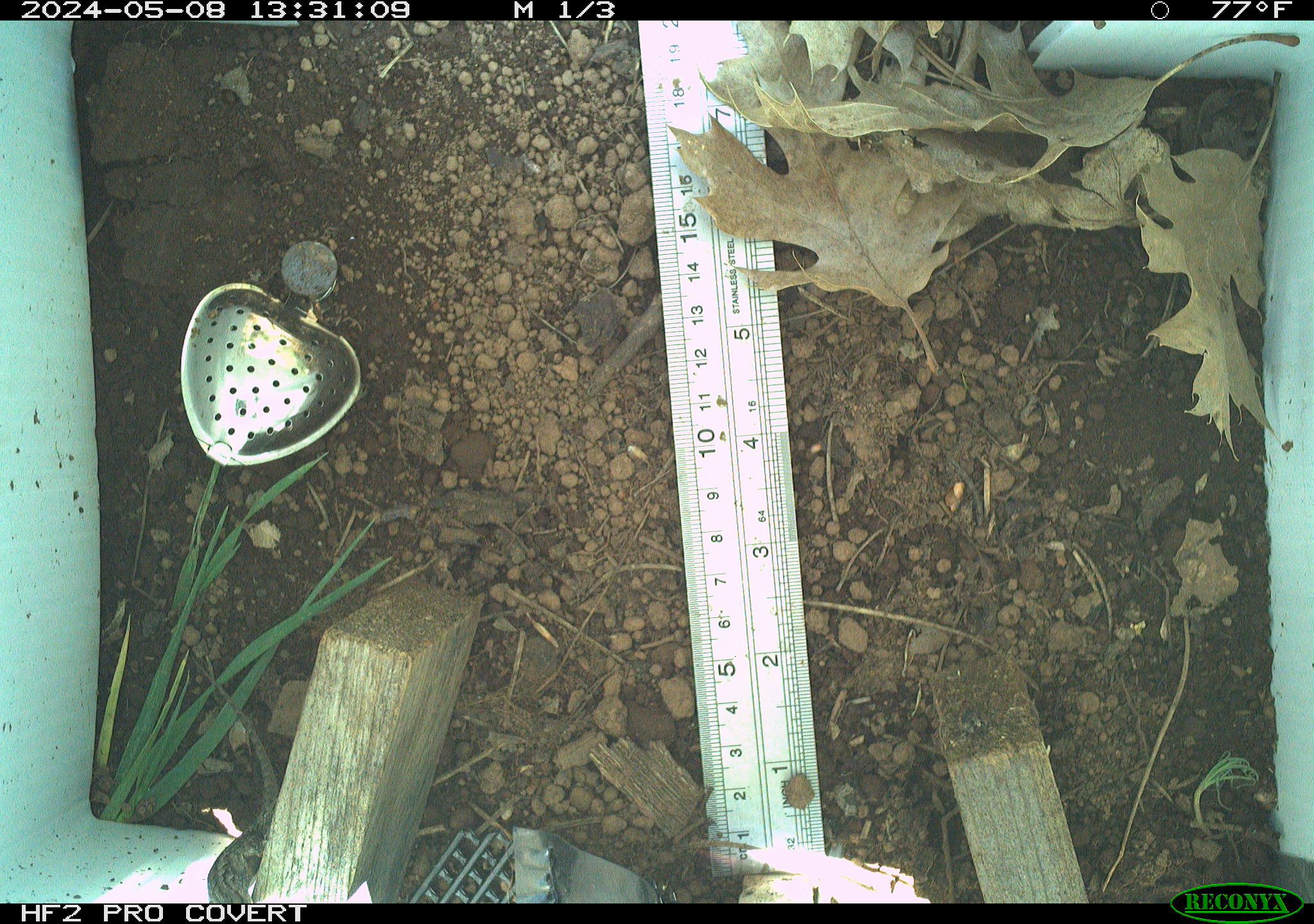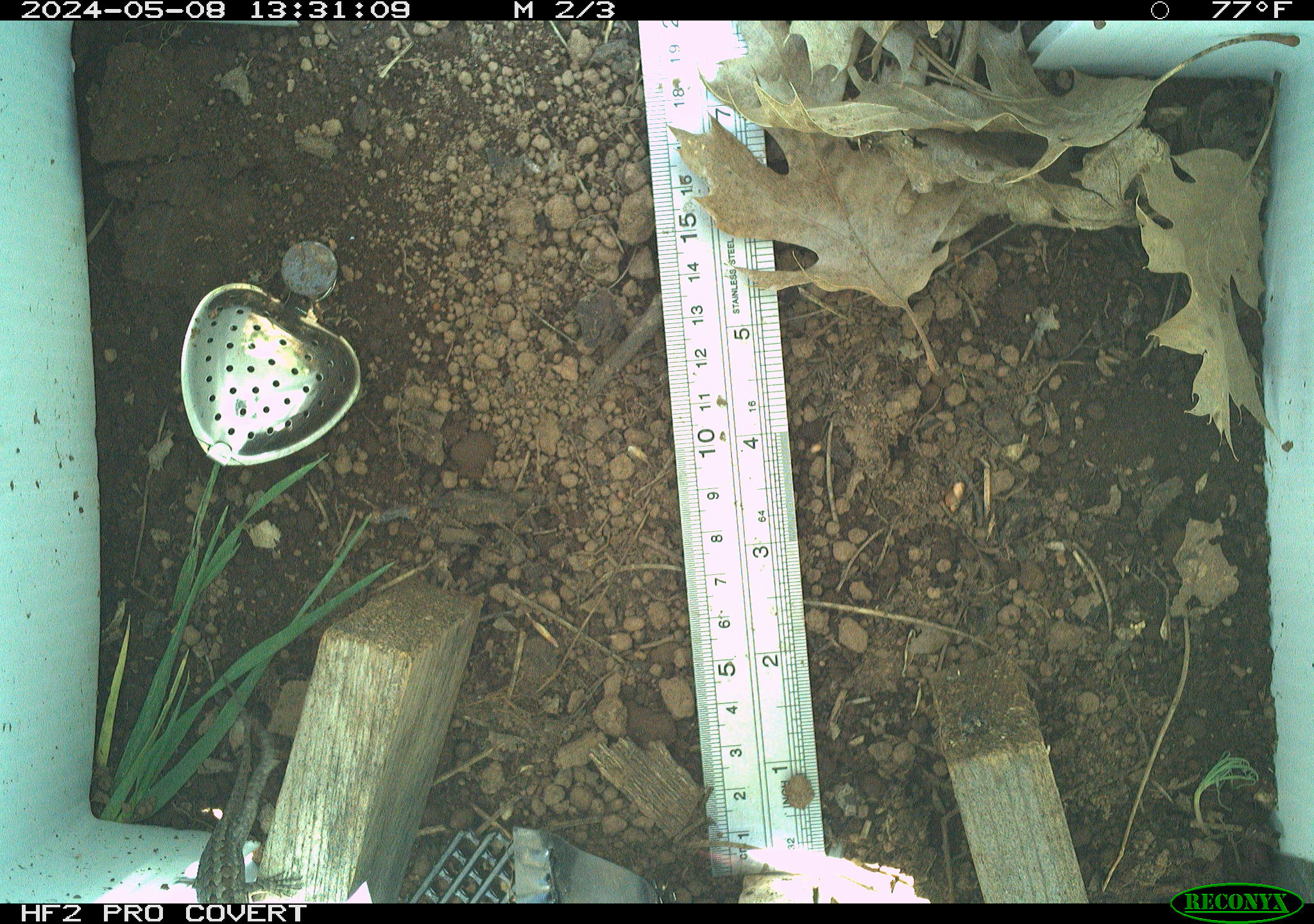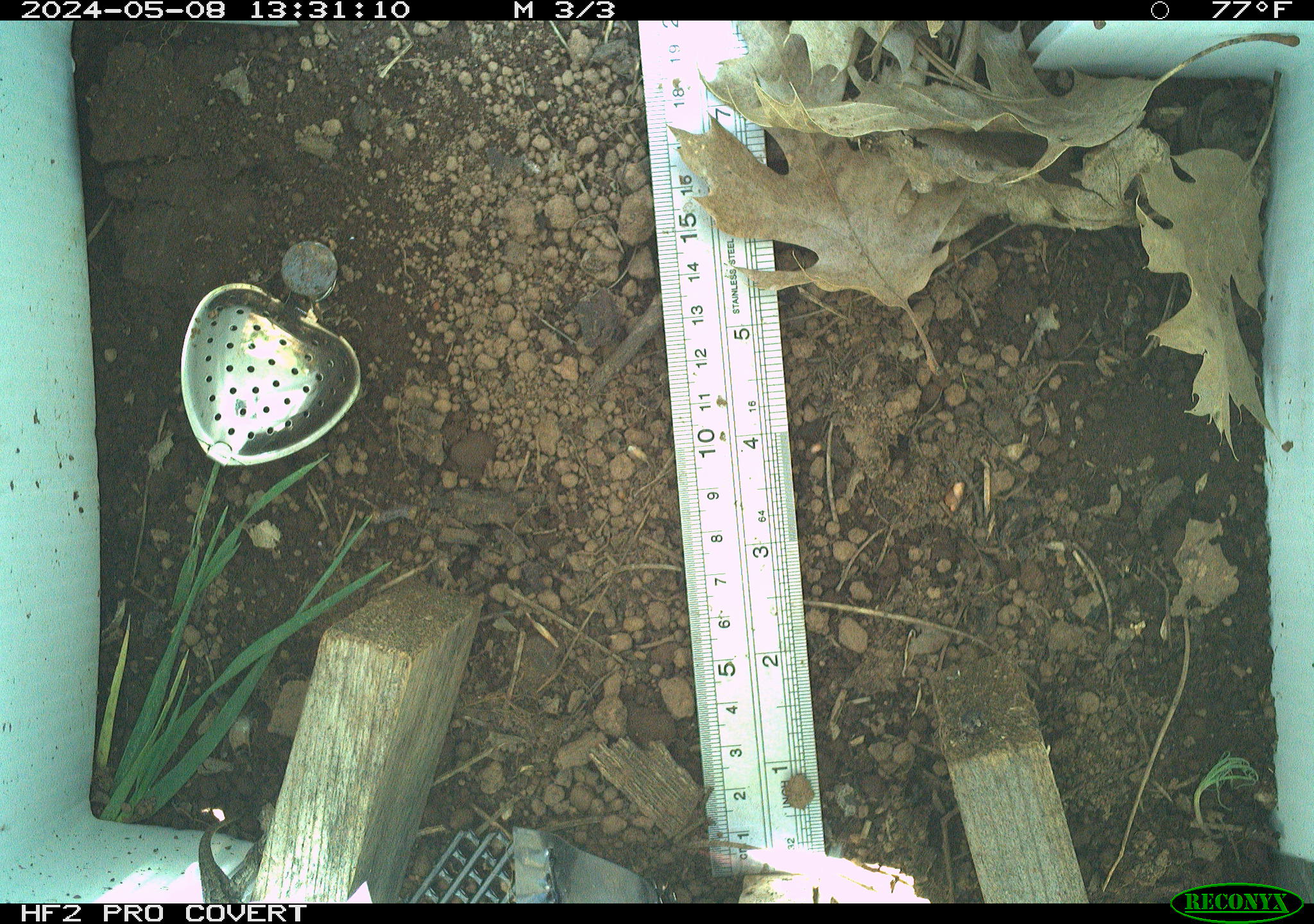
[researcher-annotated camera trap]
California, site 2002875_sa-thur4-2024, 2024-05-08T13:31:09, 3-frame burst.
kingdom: Animalia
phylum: Chordata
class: Reptilia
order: Squamata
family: Phrynosomatidae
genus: Sceloporus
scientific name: Sceloporus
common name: spiny lizards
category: sceloporus species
Sceloporus species (spiny lizards) (Sceloporus).